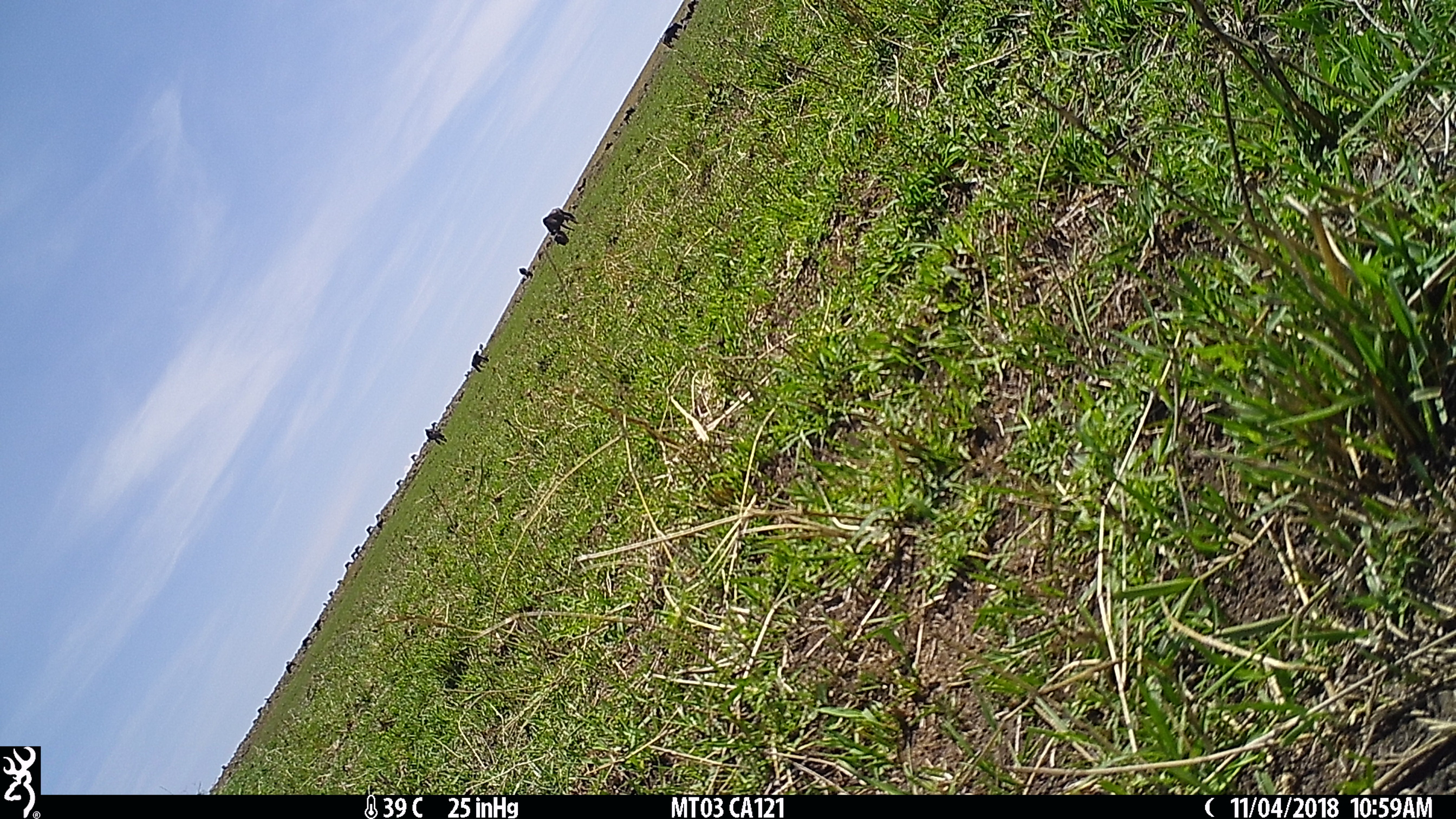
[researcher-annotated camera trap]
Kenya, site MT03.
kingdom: Animalia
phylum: Chordata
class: Mammalia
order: Artiodactyla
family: Bovidae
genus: Connochaetes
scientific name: Connochaetes taurinus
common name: blue wildebeest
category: wildebeest